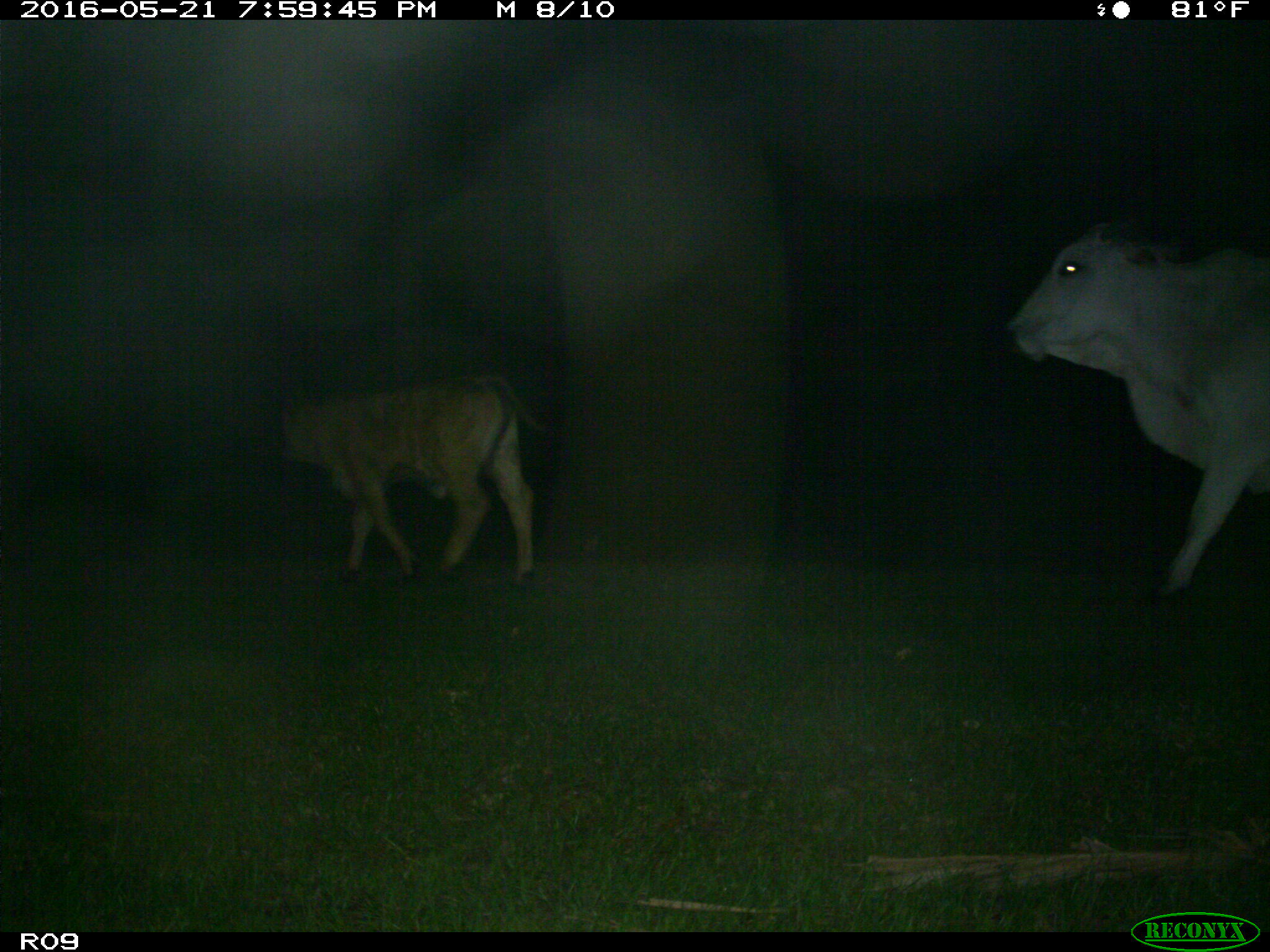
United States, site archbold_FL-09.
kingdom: Animalia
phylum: Chordata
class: Mammalia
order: Artiodactyla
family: Bovidae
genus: Bos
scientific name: Bos taurus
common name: domestic cow